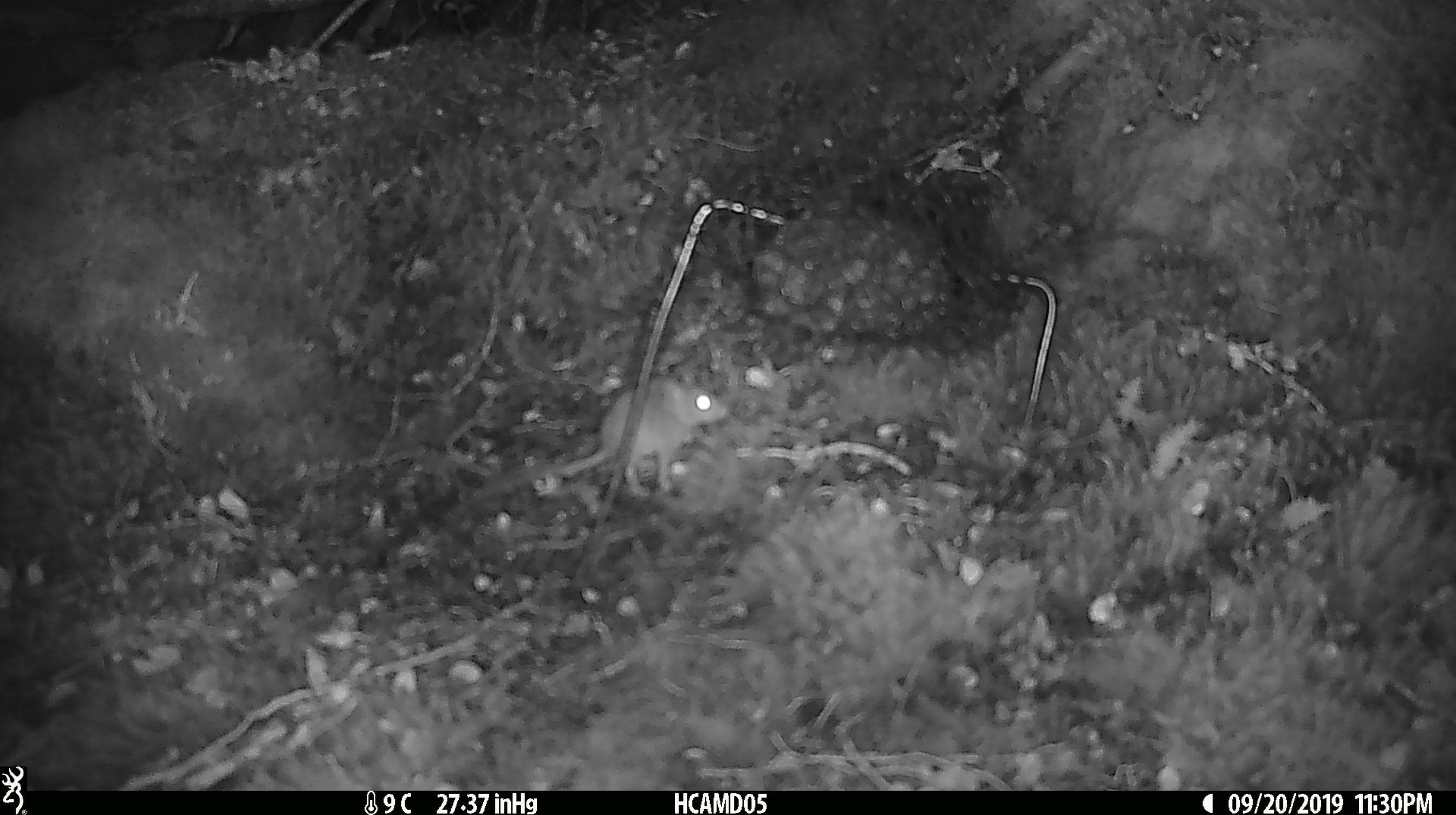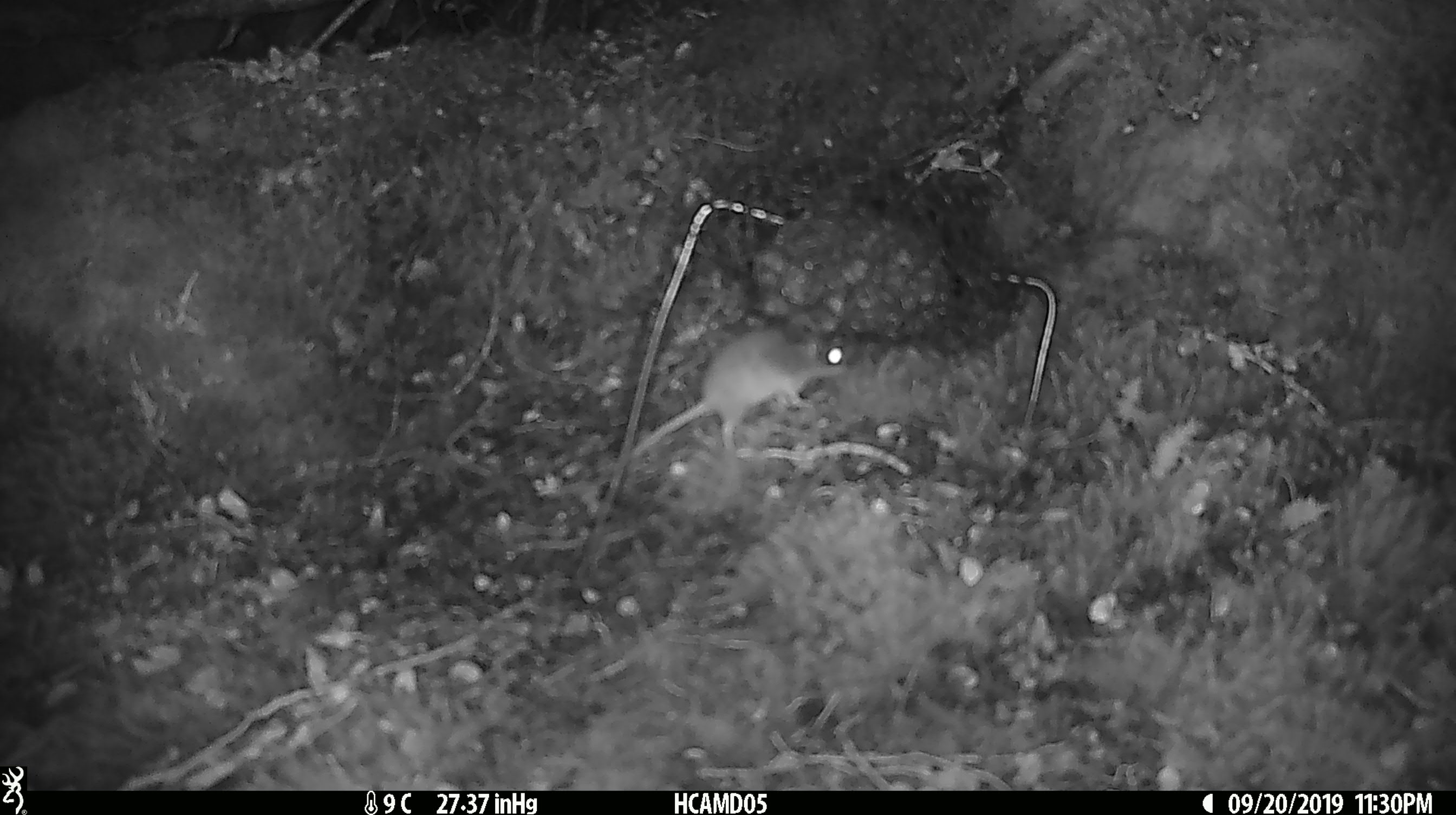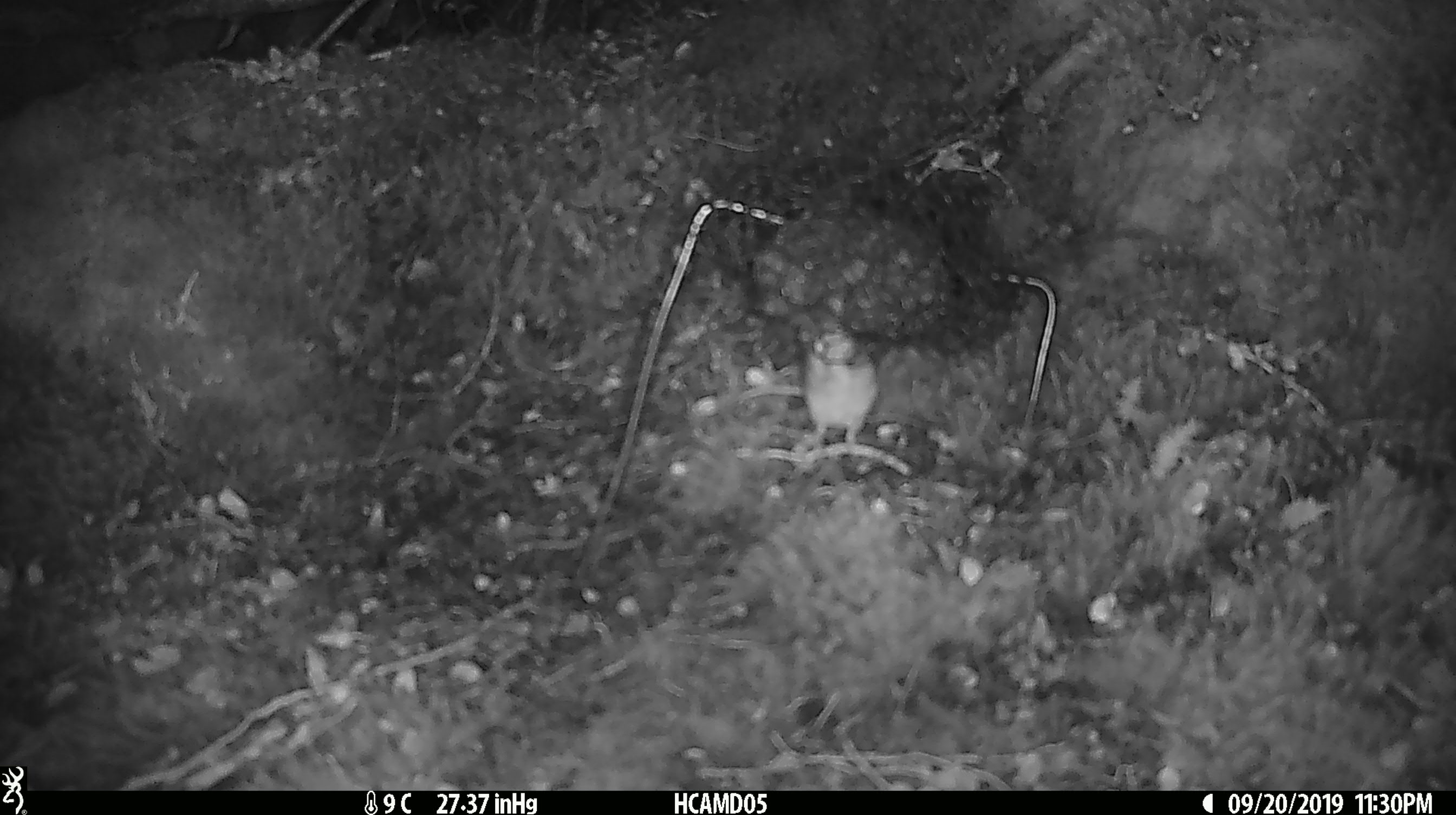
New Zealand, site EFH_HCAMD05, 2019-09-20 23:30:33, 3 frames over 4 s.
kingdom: Animalia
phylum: Chordata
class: Mammalia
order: Rodentia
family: Muridae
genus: Mus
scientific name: Mus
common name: mouse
Mouse (Mus).